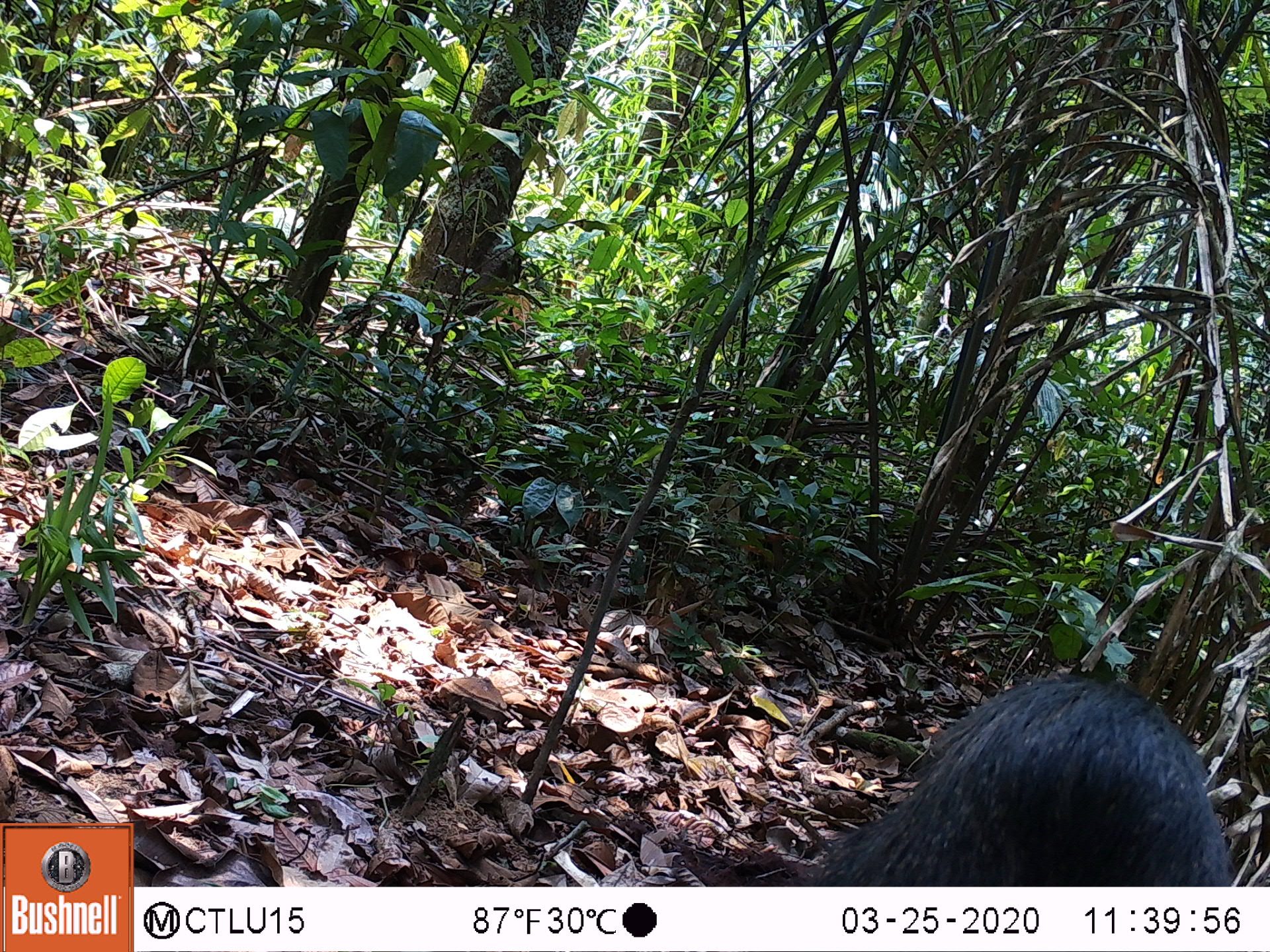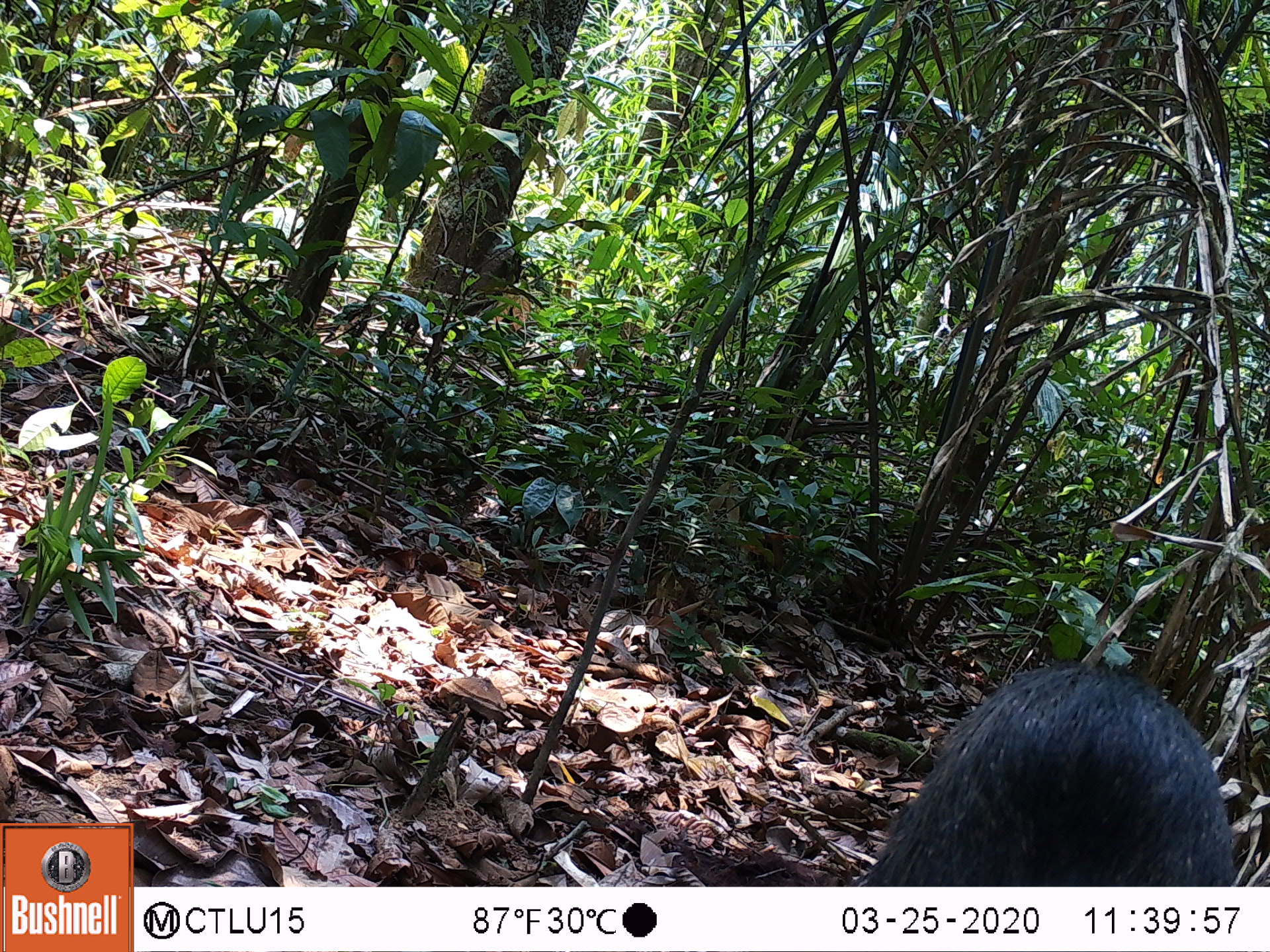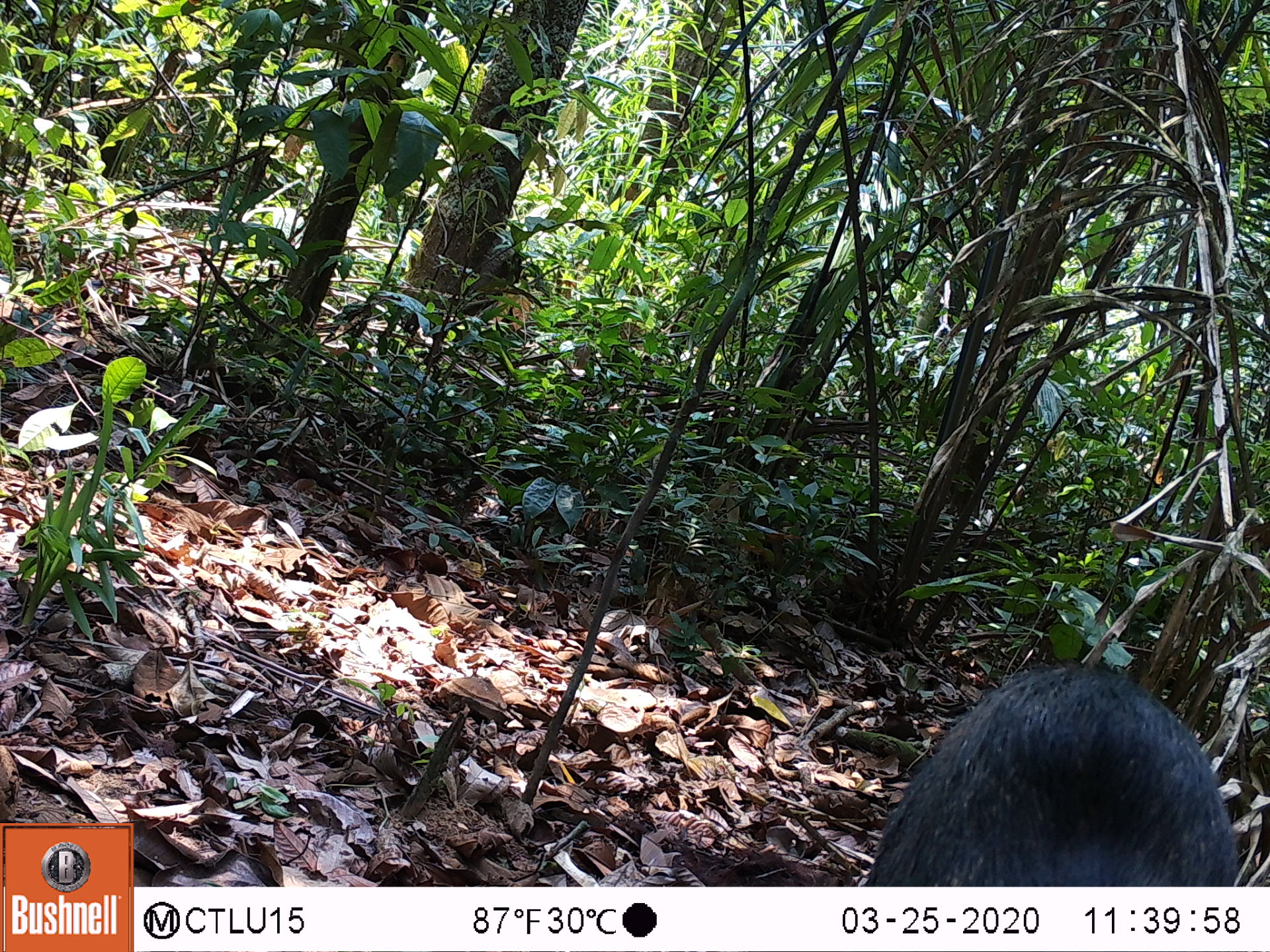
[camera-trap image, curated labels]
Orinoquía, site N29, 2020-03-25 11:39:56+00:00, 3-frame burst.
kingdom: Animalia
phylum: Chordata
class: Mammalia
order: Artiodactyla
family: Tayassuidae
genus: Pecari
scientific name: Pecari tajacu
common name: collared peccary